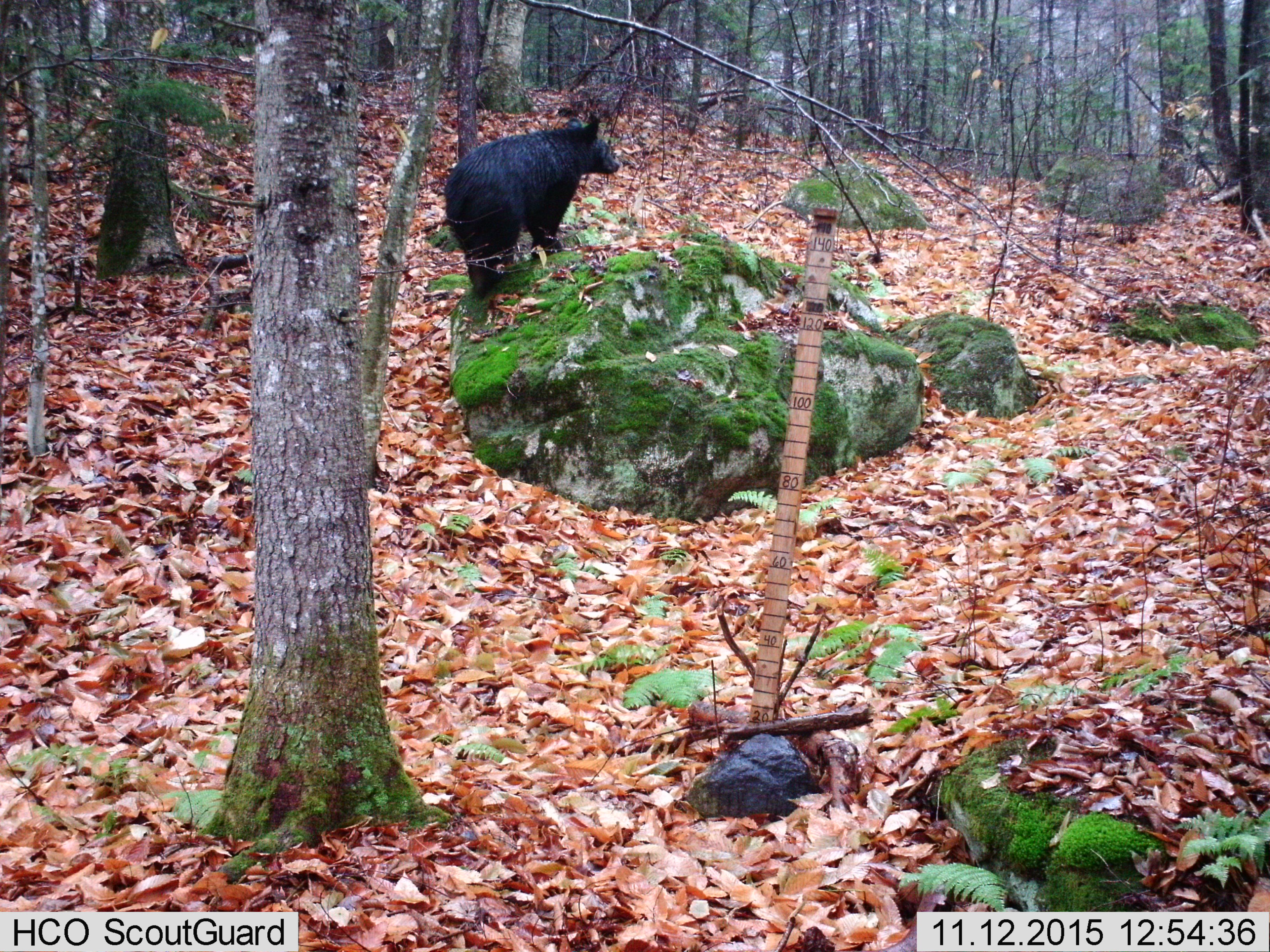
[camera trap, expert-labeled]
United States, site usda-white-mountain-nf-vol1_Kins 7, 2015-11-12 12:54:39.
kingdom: Animalia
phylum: Chordata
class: Mammalia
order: Carnivora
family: Ursidae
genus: Ursus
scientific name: Ursus americanus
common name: black bear